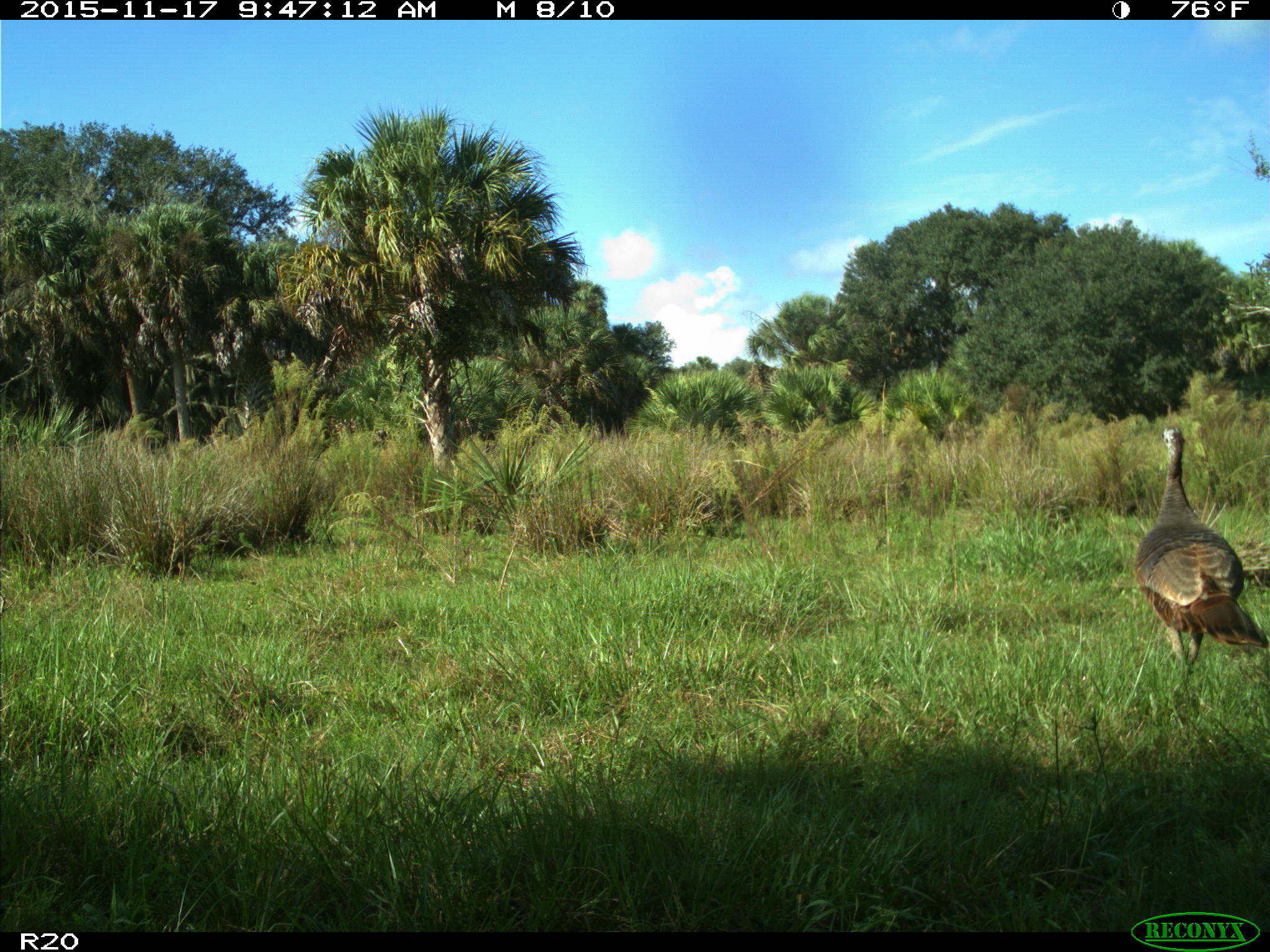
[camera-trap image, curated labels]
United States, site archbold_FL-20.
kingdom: Animalia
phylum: Chordata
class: Aves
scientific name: Aves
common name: birds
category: unidentified bird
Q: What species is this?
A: Unidentified bird (birds) (Aves).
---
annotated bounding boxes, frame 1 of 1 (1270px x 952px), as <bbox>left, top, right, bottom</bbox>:
animal: <bbox>1135, 425, 1269, 692</bbox>